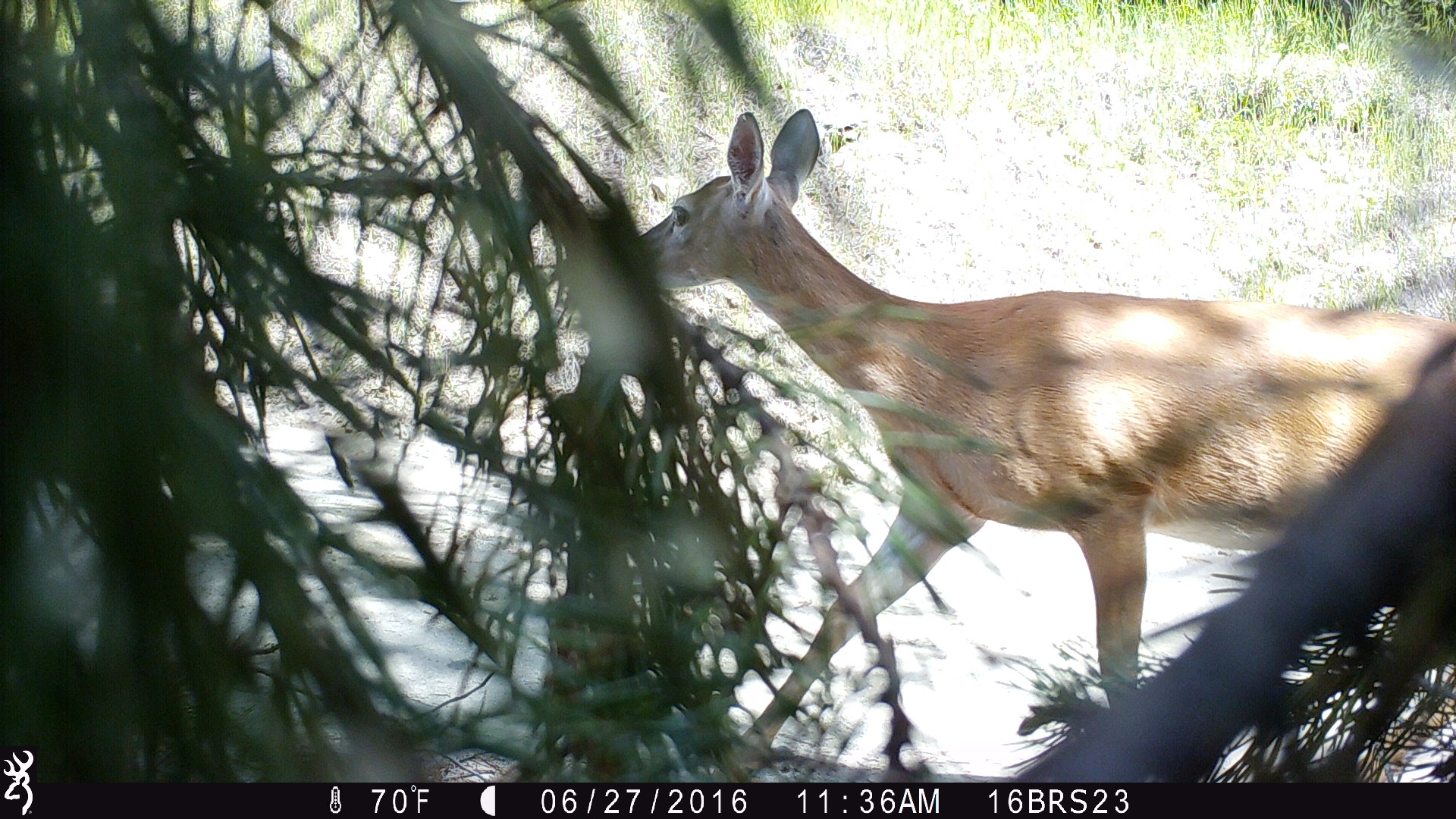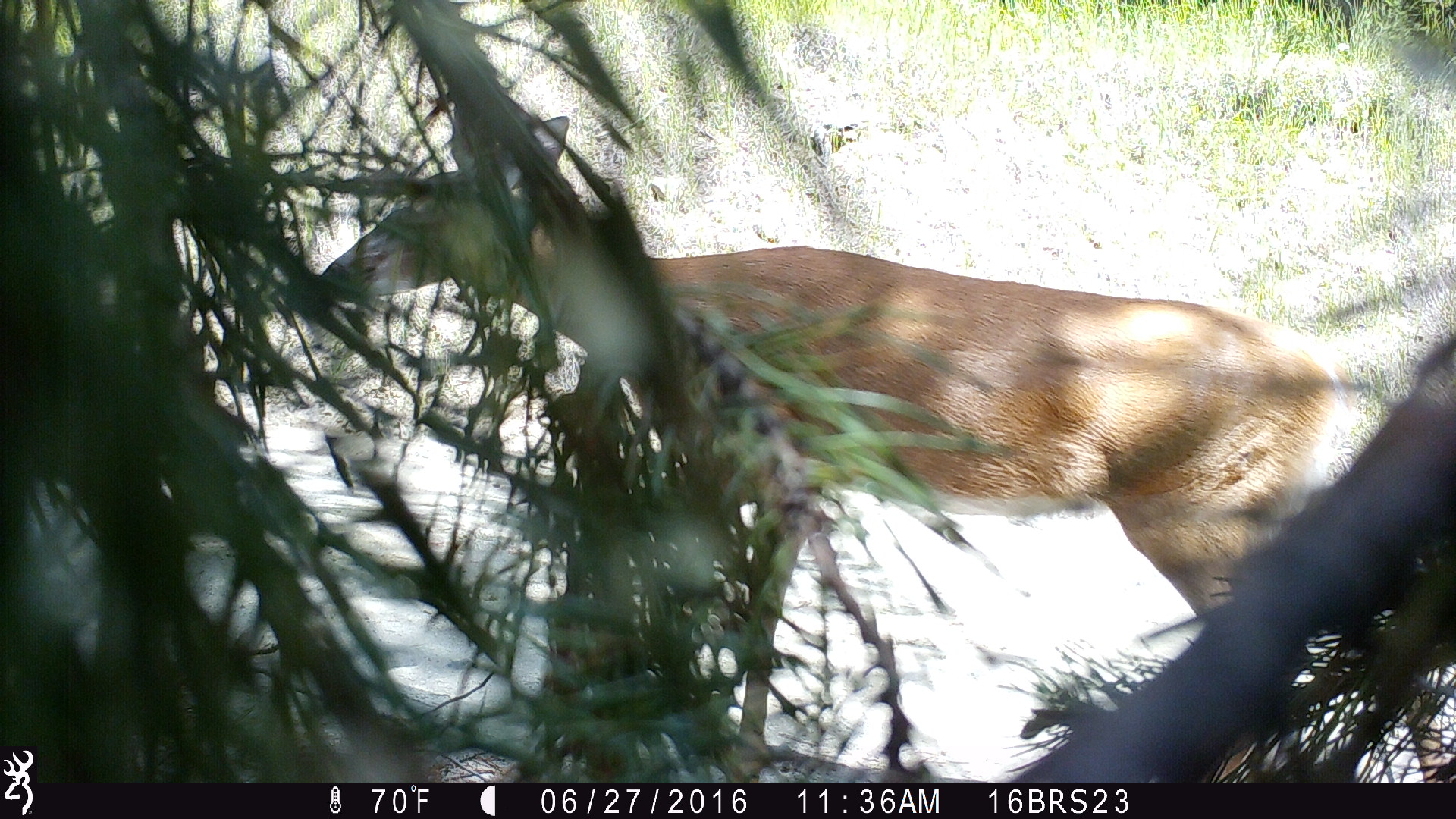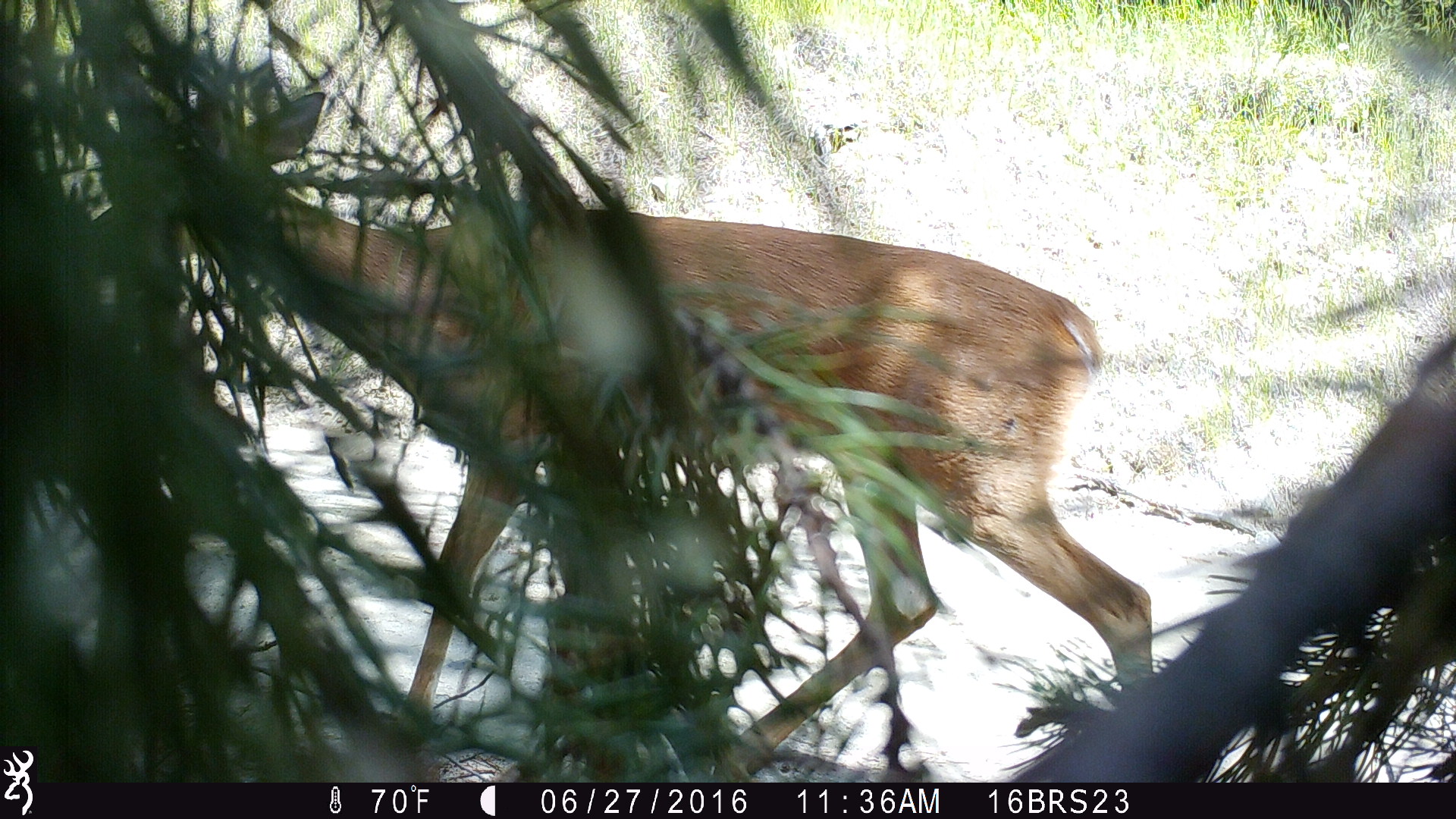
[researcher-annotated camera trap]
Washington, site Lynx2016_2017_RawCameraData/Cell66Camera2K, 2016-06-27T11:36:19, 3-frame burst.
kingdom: Animalia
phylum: Chordata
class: Mammalia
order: Artiodactyla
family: Cervidae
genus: Odocoileus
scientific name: Odocoileus virginianus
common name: white-tailed deer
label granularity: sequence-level